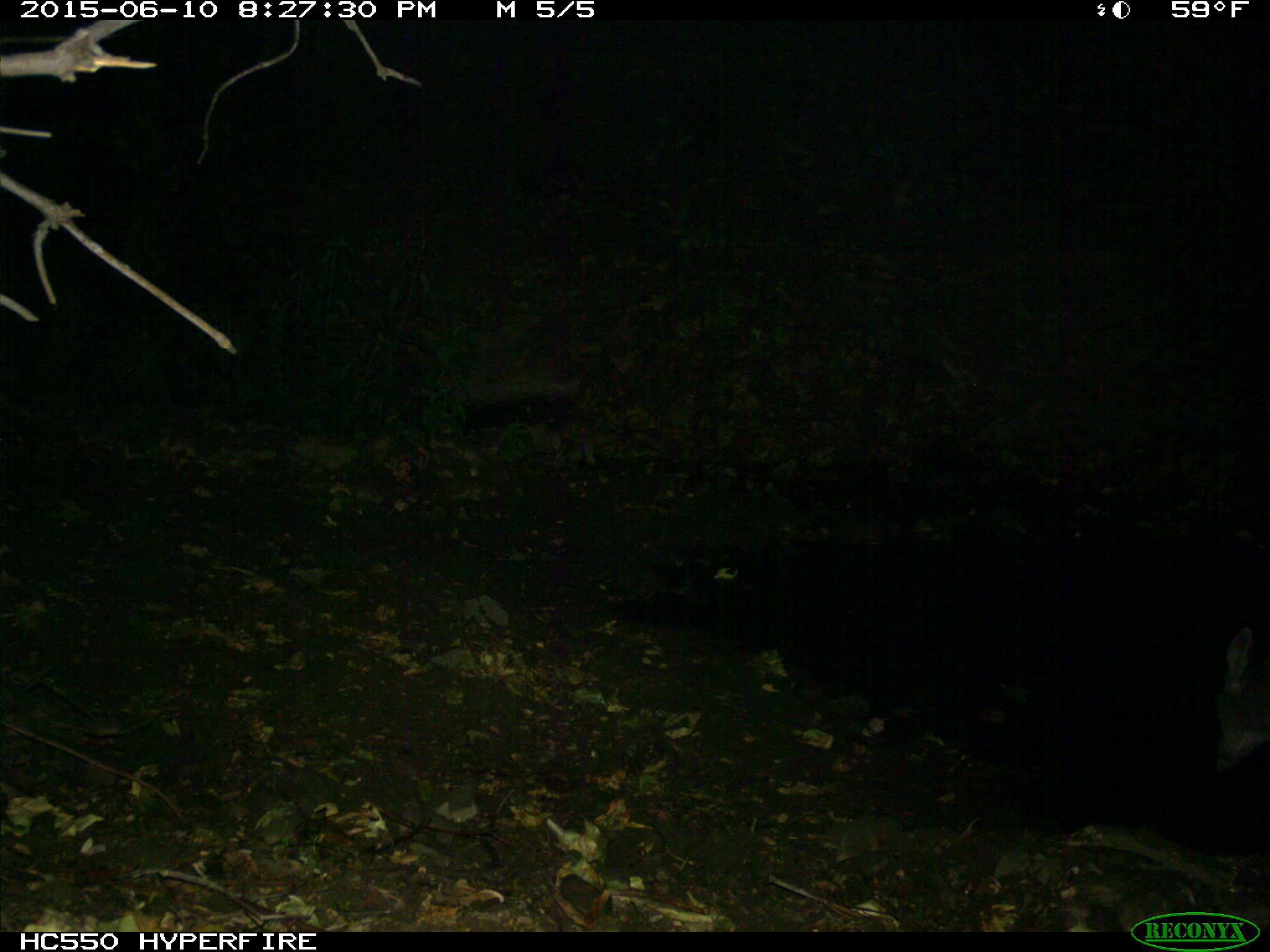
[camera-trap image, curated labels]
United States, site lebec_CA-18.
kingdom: Animalia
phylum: Chordata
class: Mammalia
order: Artiodactyla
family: Cervidae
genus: Odocoileus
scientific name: Odocoileus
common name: deer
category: unidentified deer